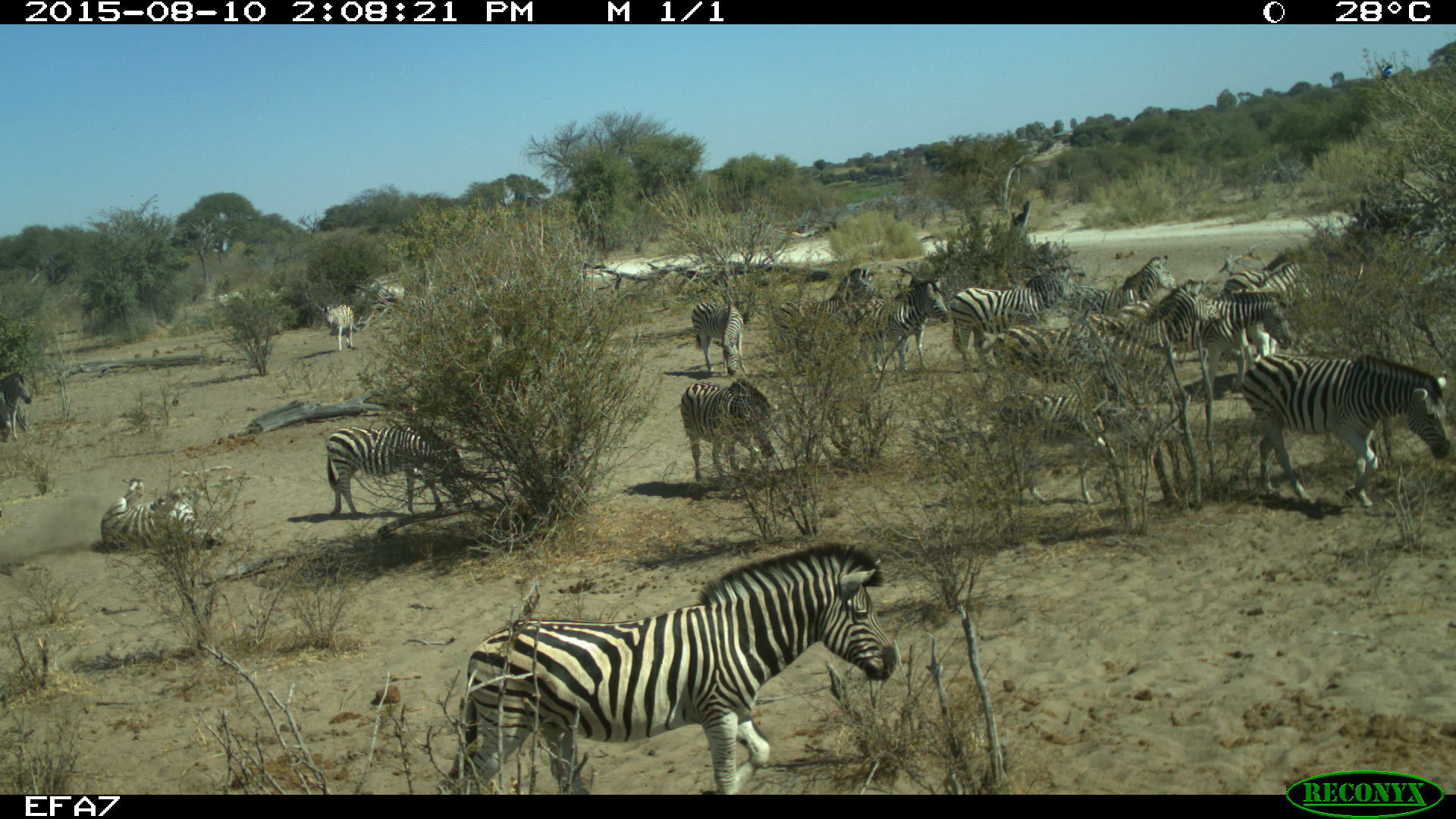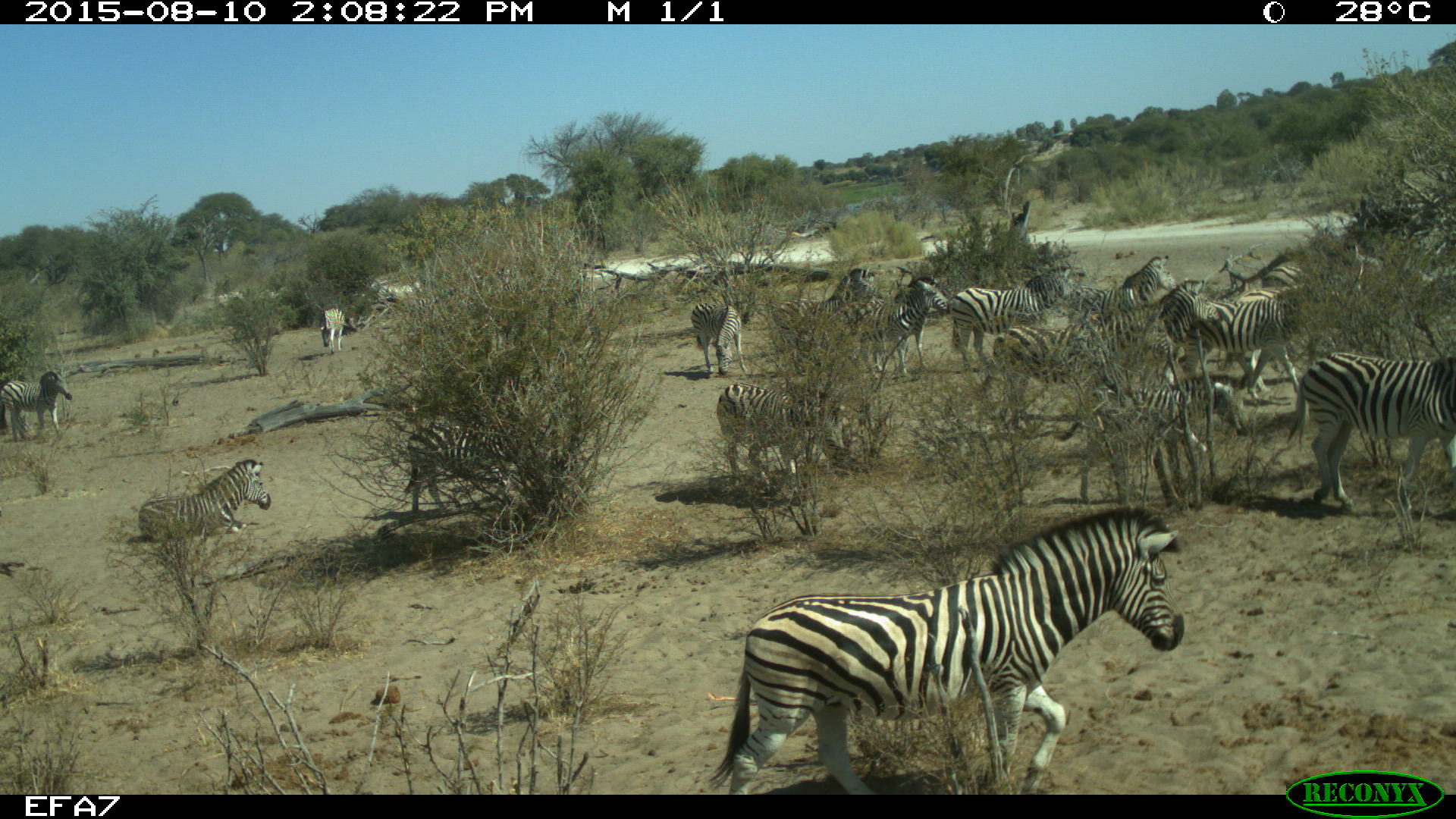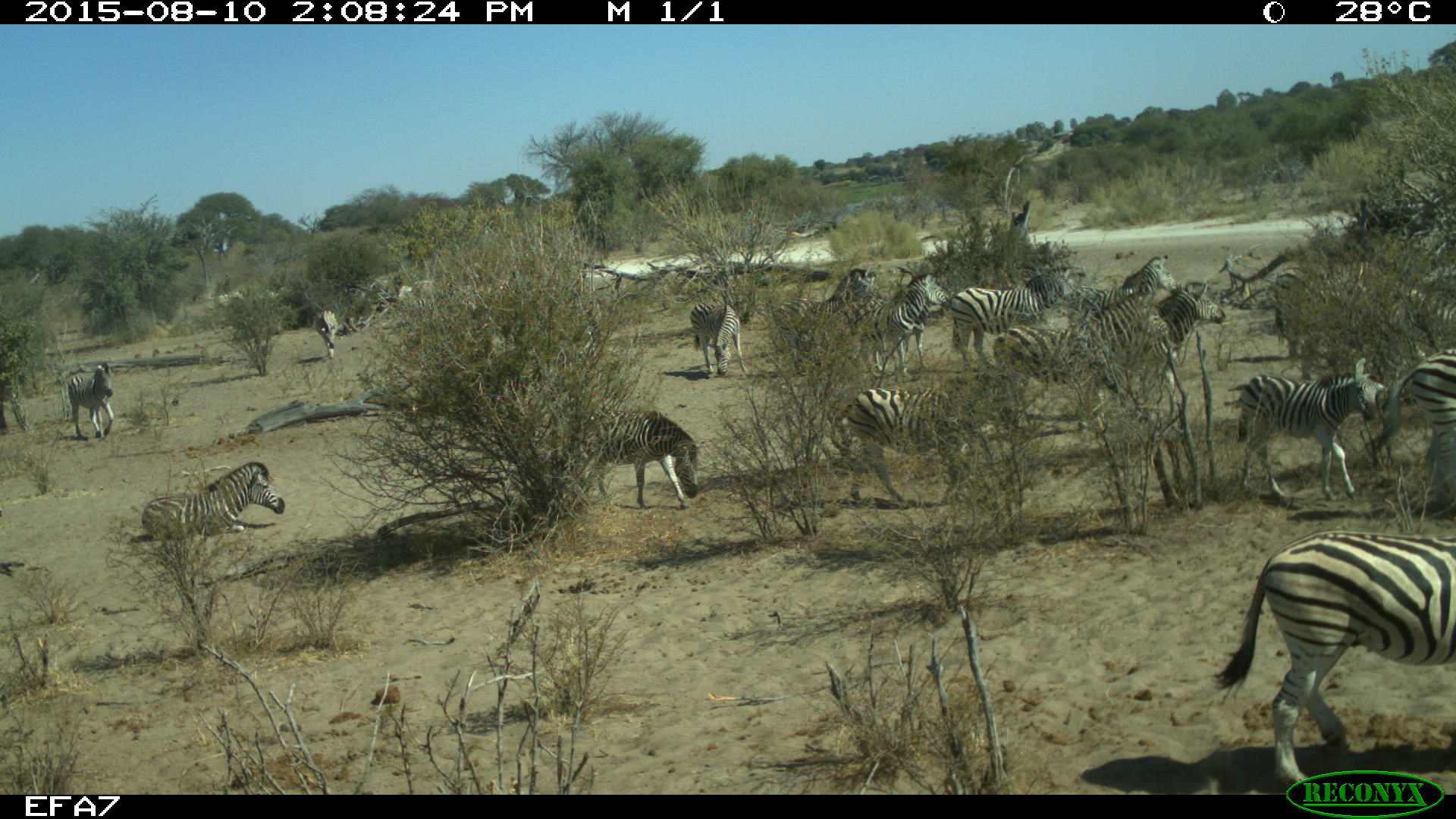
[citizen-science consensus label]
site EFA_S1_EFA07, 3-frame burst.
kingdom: Animalia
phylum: Chordata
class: Mammalia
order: Perissodactyla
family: Equidae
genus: Equus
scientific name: Equus quagga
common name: plains zebra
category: zebraplains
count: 11-50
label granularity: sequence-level